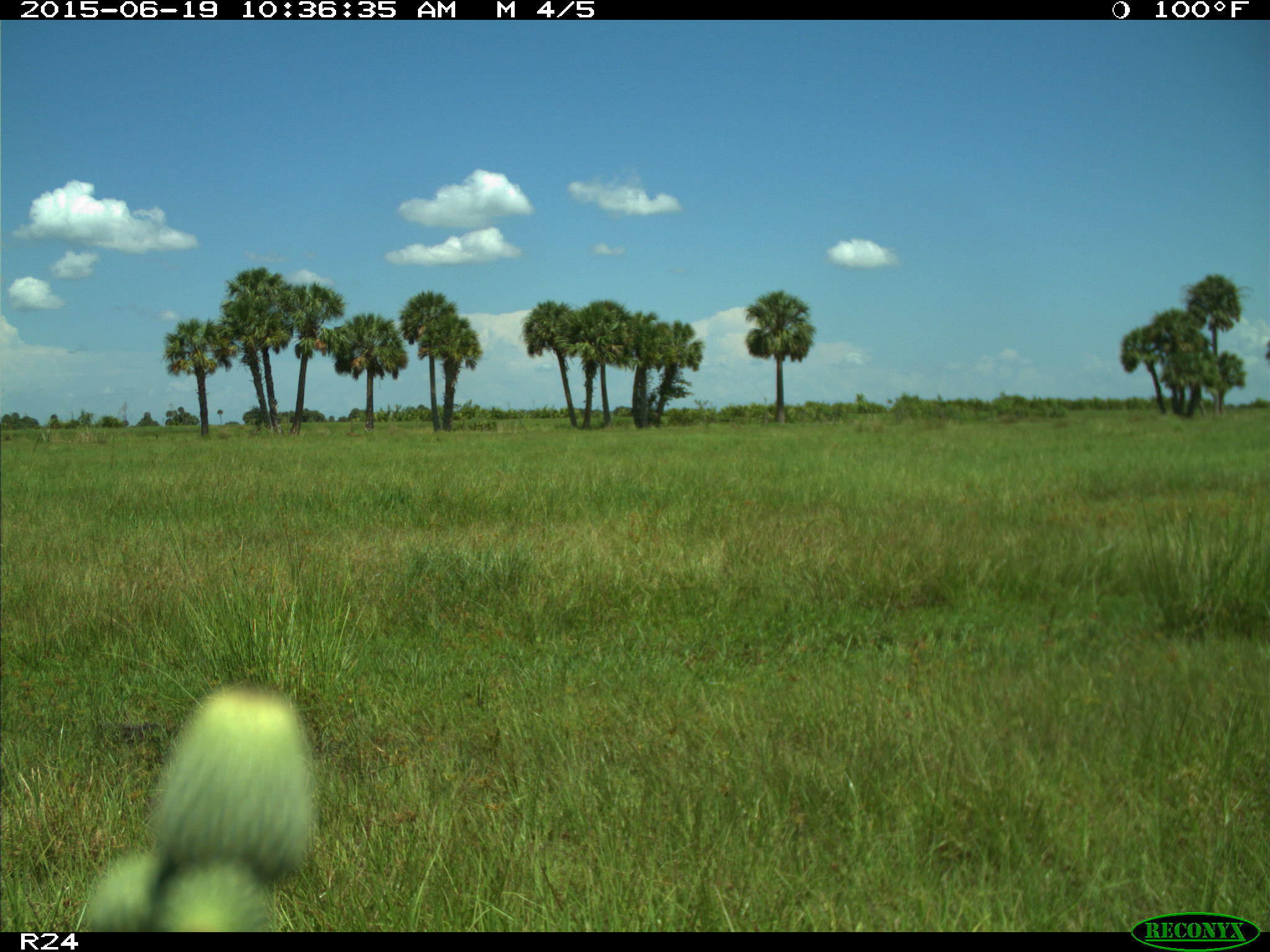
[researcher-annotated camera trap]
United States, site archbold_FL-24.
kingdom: Animalia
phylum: Chordata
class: Mammalia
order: Artiodactyla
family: Bovidae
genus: Bos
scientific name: Bos taurus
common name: domestic cow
Bos taurus (domestic cow).